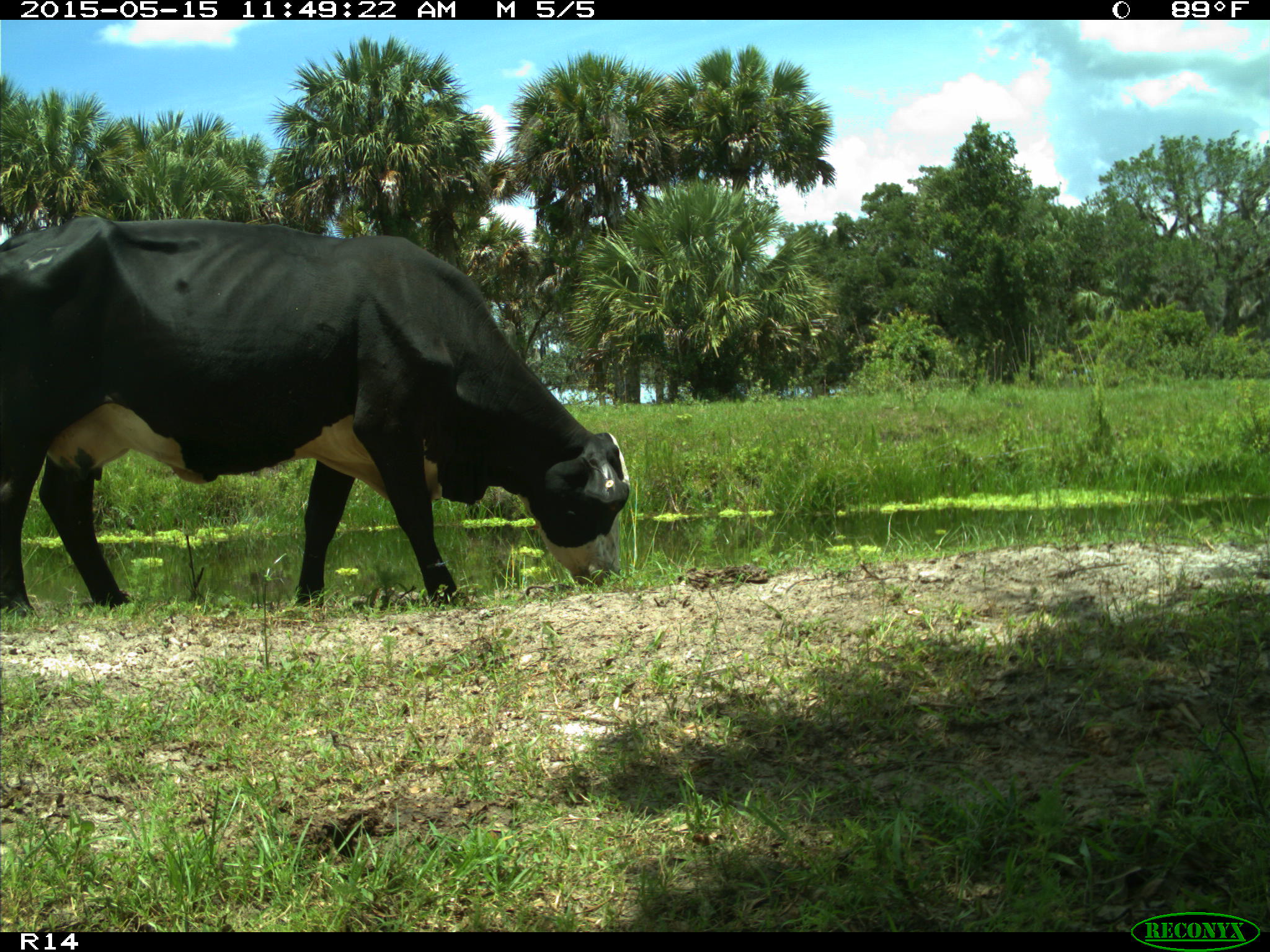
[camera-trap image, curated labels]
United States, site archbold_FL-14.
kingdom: Animalia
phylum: Chordata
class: Mammalia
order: Artiodactyla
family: Bovidae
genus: Bos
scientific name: Bos taurus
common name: domestic cow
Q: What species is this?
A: Bos taurus (domestic cow).